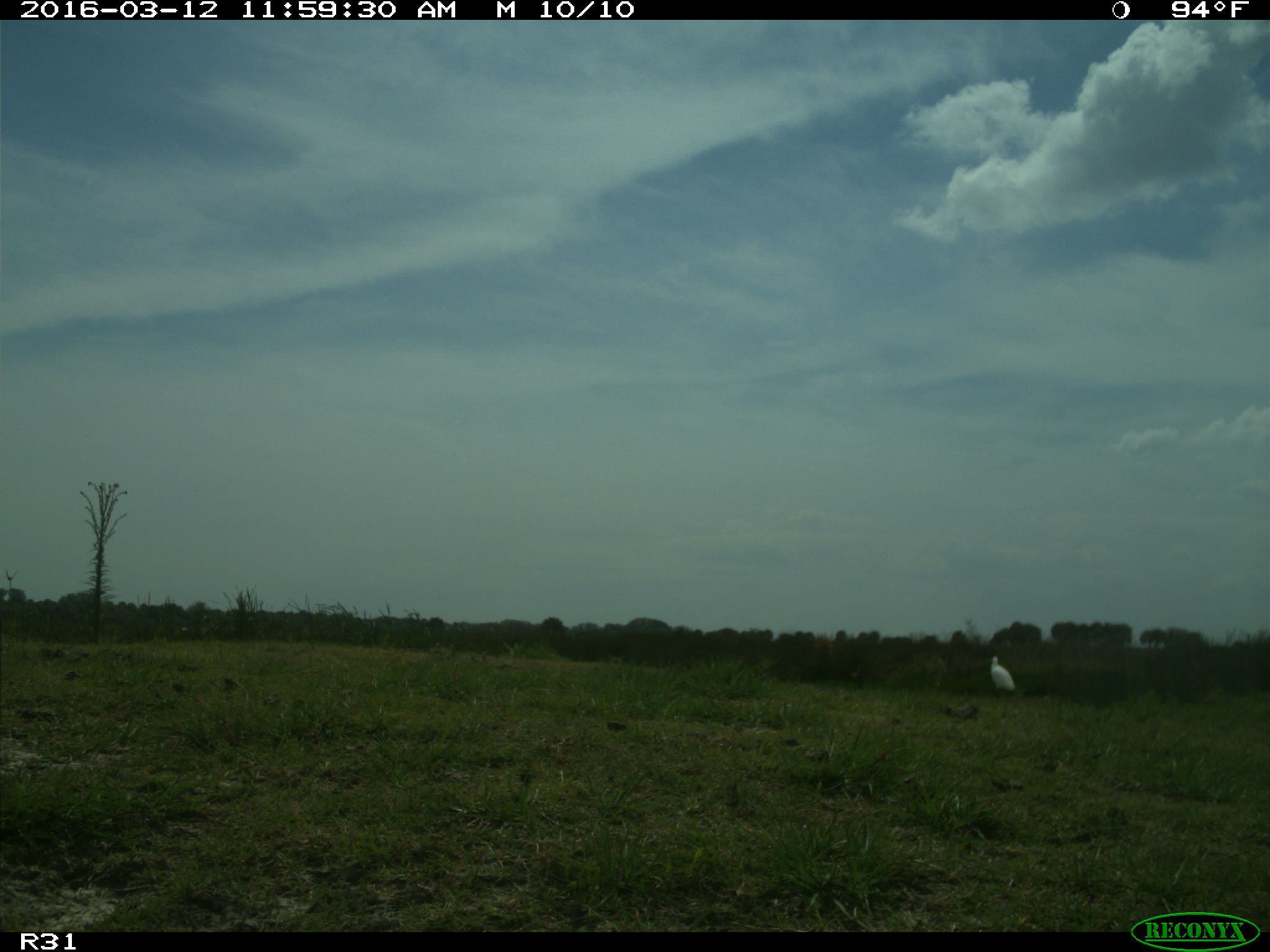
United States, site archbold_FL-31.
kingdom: Animalia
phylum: Chordata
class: Aves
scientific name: Aves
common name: birds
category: unidentified bird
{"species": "unidentified bird (birds) (Aves)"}